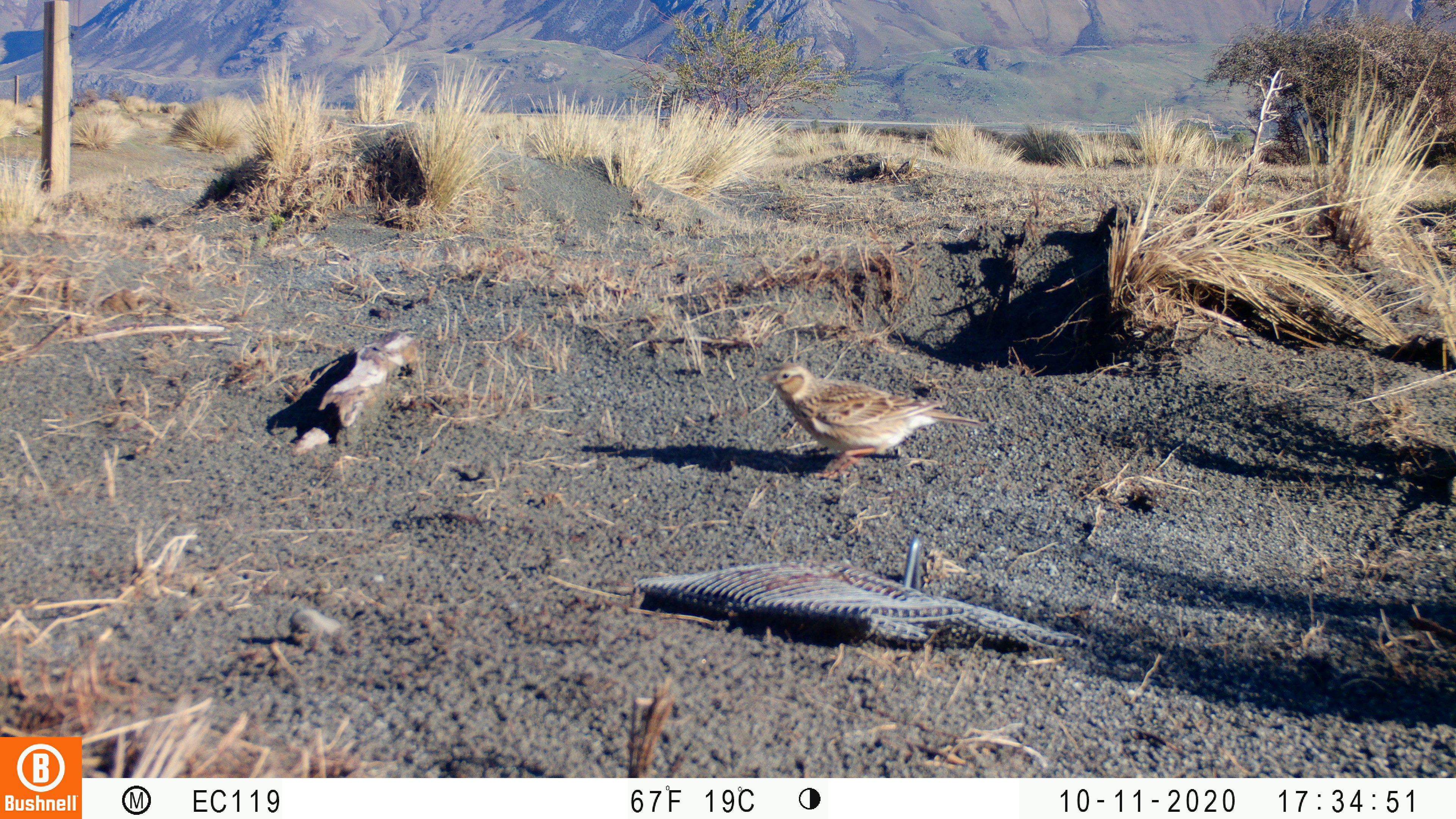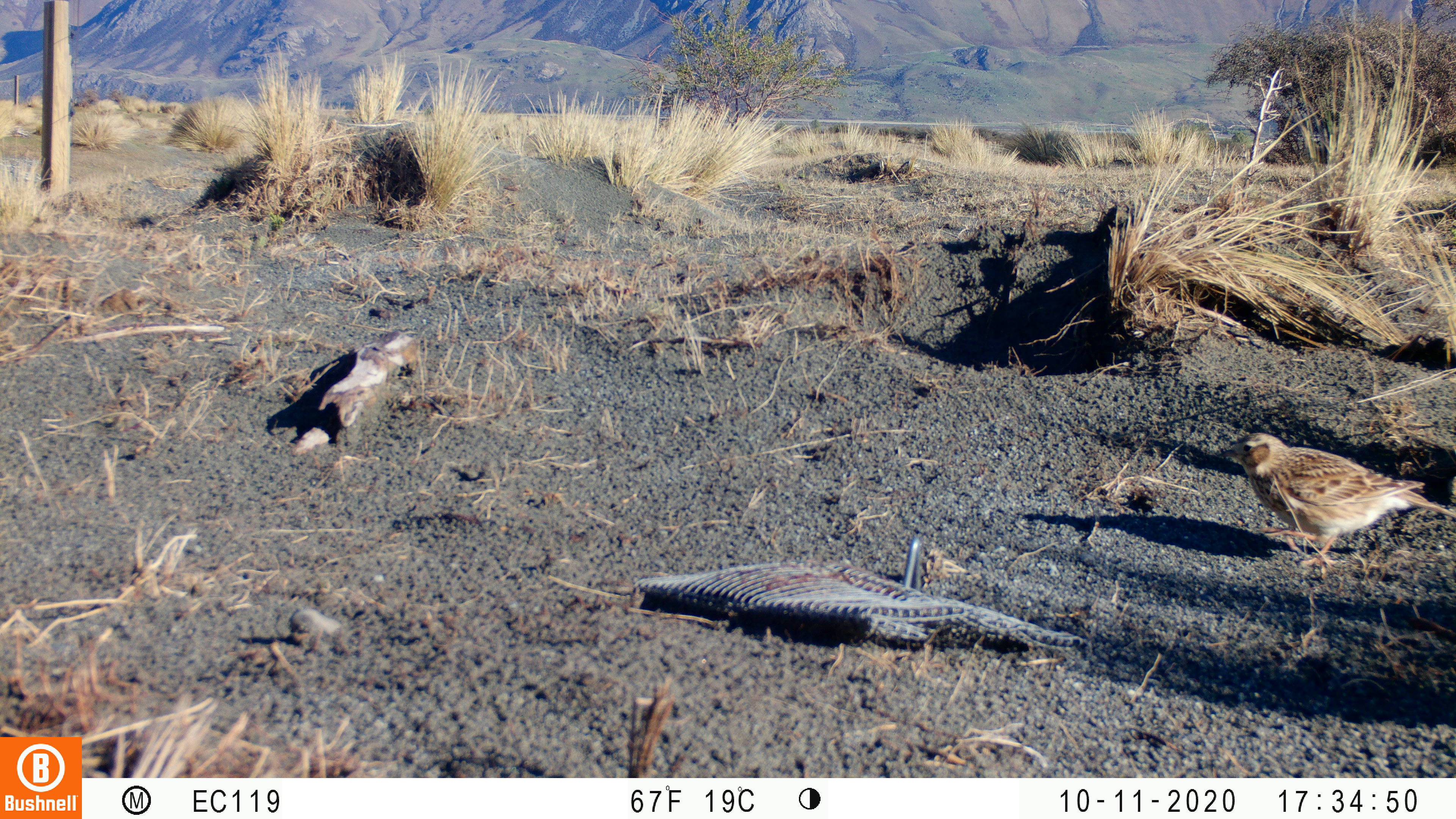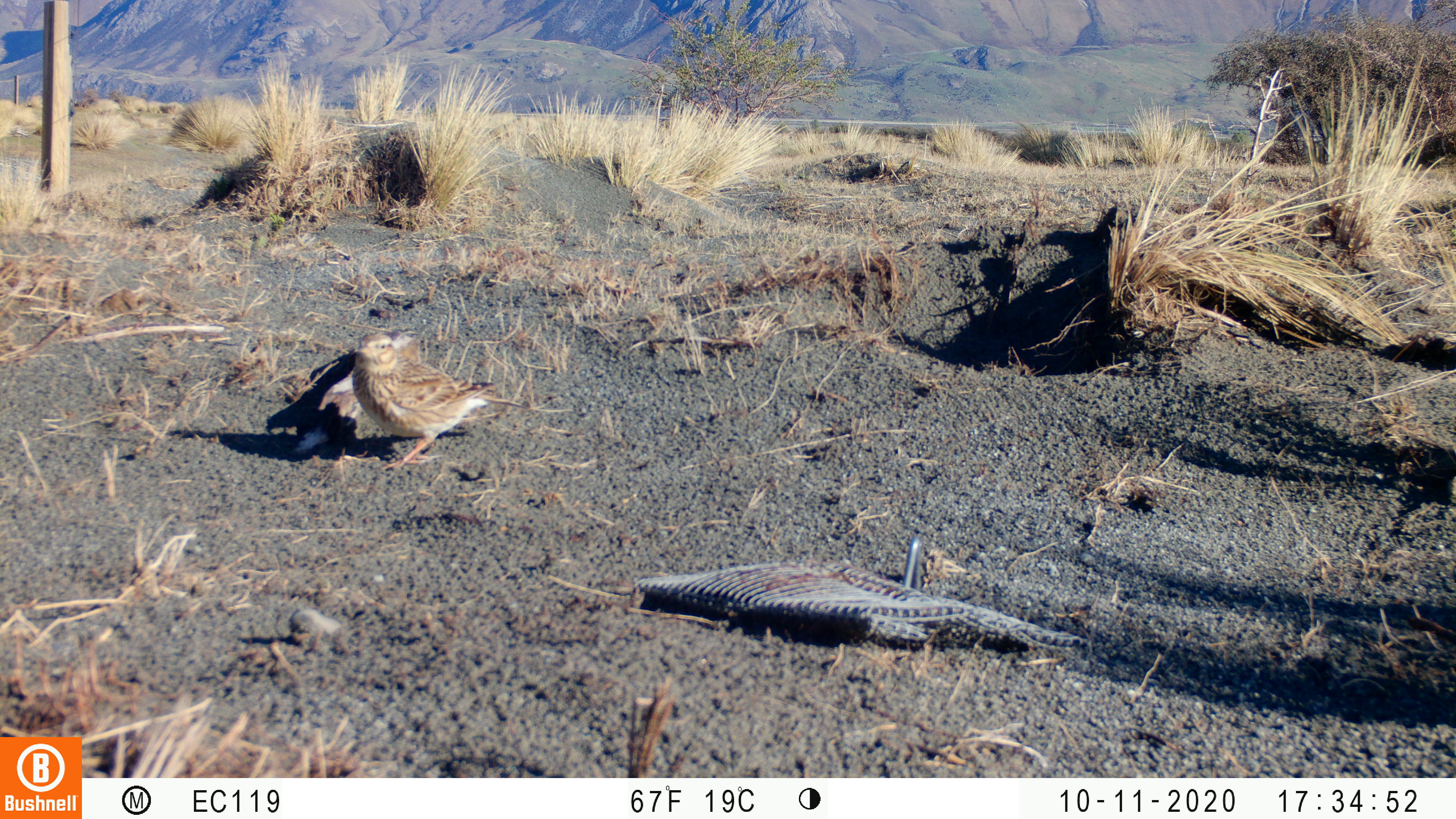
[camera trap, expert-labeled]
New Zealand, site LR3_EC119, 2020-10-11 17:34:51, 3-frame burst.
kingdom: Animalia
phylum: Chordata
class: Aves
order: Passeriformes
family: Motacillidae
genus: Anthus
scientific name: Anthus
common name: pipit